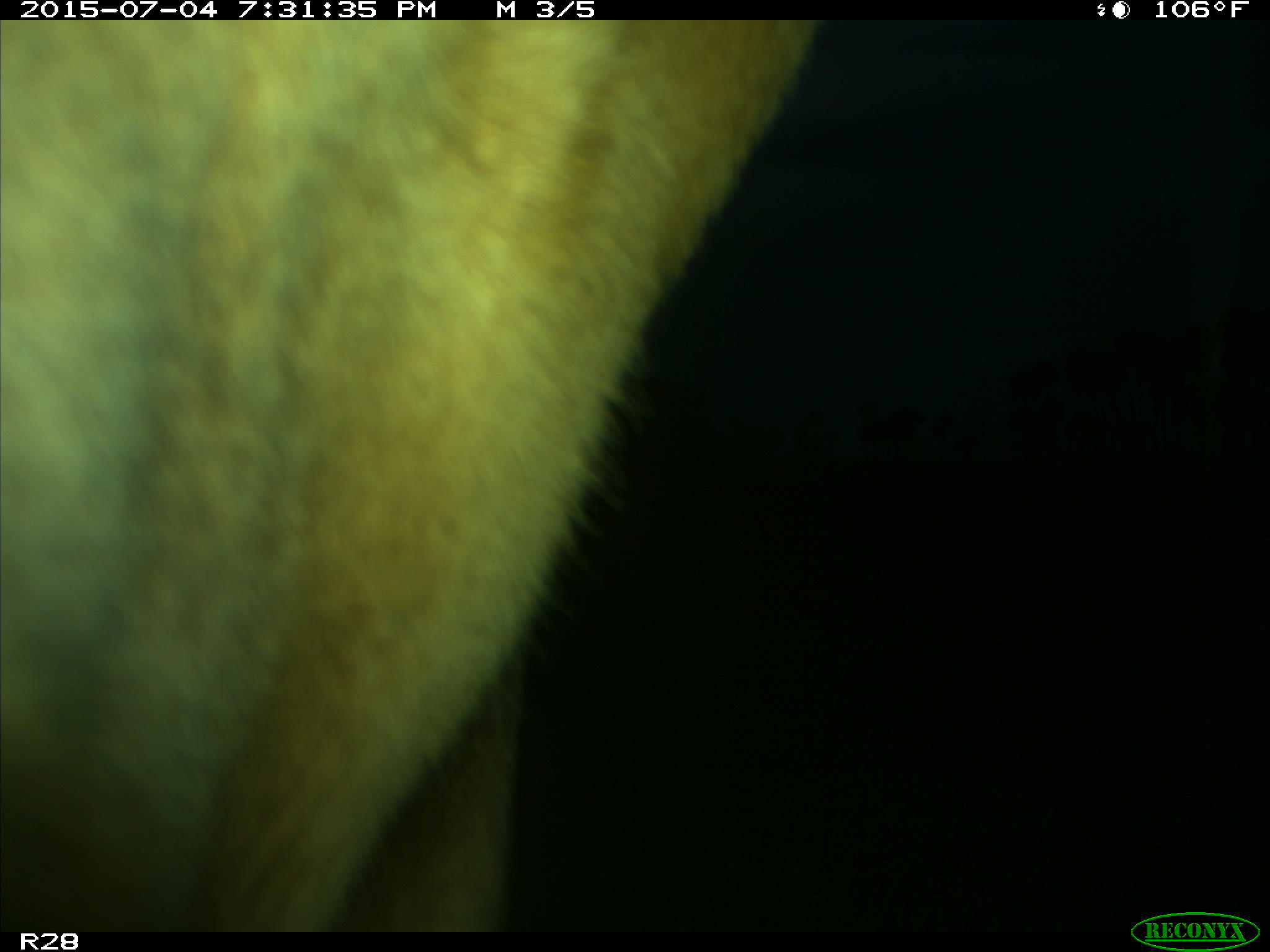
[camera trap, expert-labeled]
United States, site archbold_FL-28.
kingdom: Animalia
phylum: Chordata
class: Mammalia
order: Artiodactyla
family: Bovidae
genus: Bos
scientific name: Bos taurus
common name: domestic cow